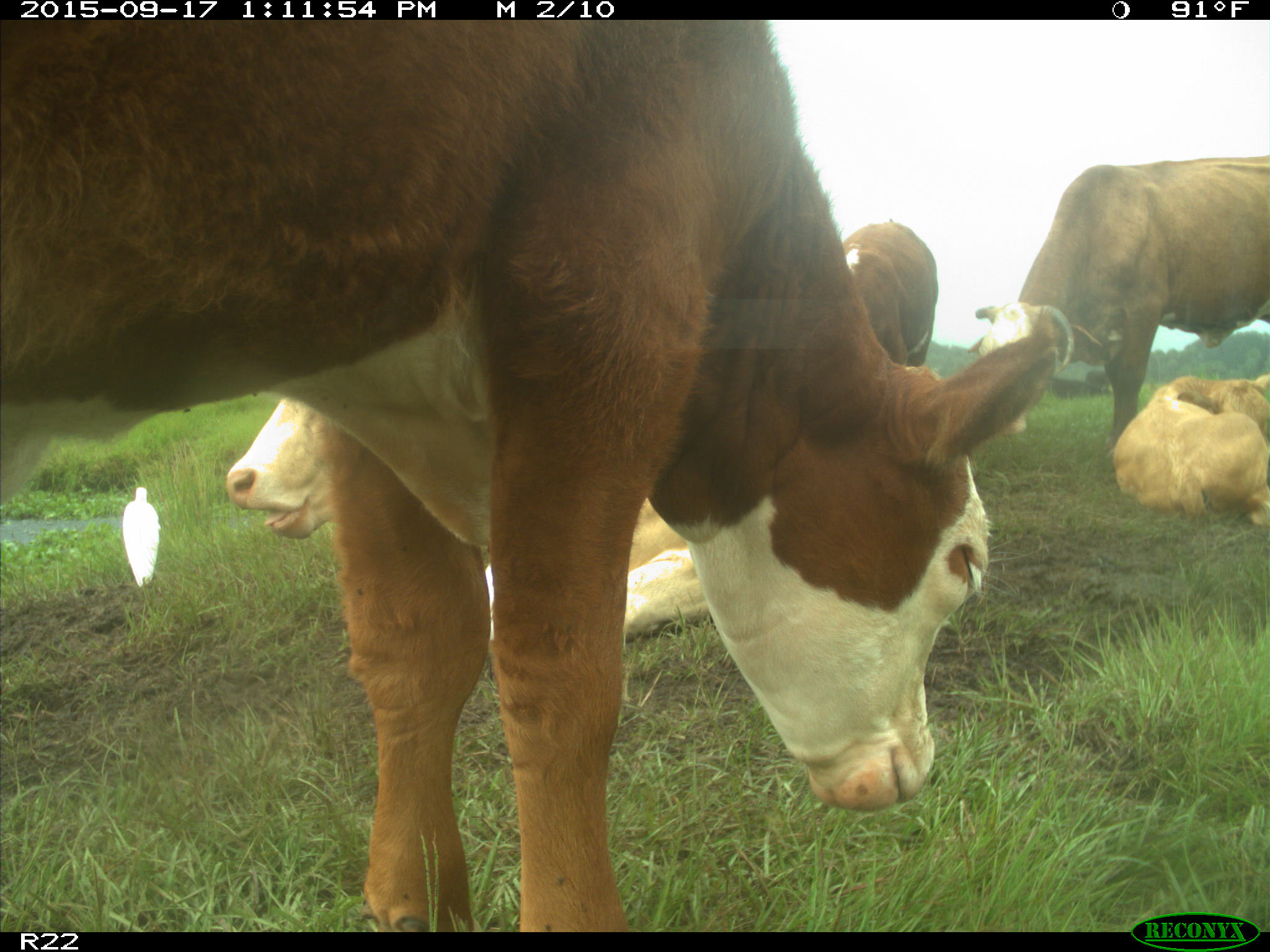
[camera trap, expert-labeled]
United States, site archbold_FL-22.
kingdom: Animalia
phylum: Chordata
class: Mammalia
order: Artiodactyla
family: Bovidae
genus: Bos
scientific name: Bos taurus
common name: domestic cow